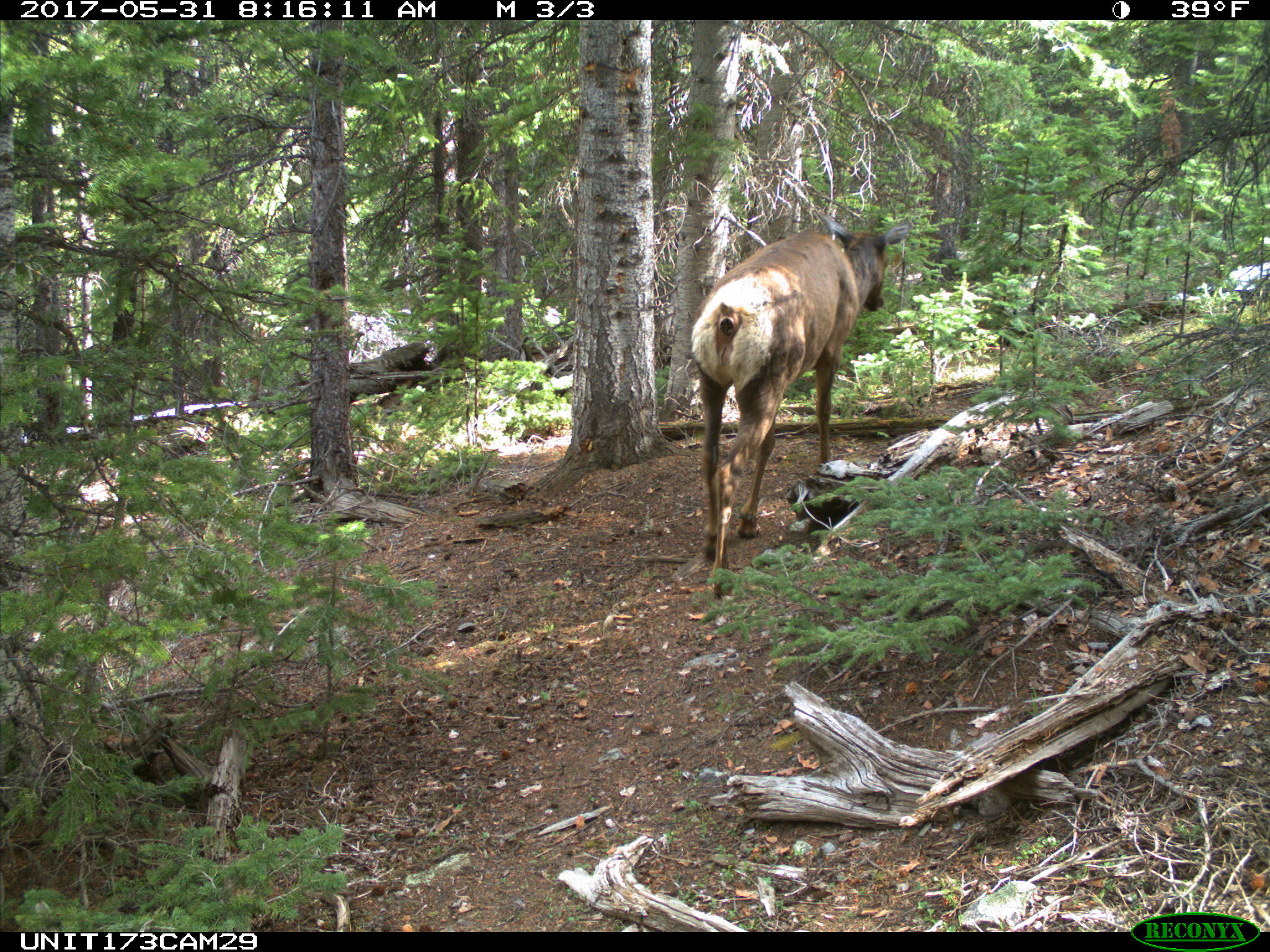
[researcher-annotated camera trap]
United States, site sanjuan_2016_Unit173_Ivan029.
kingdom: Animalia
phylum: Chordata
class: Mammalia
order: Artiodactyla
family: Cervidae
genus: Cervus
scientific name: Cervus elaphus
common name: red deer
Cervus elaphus (red deer).